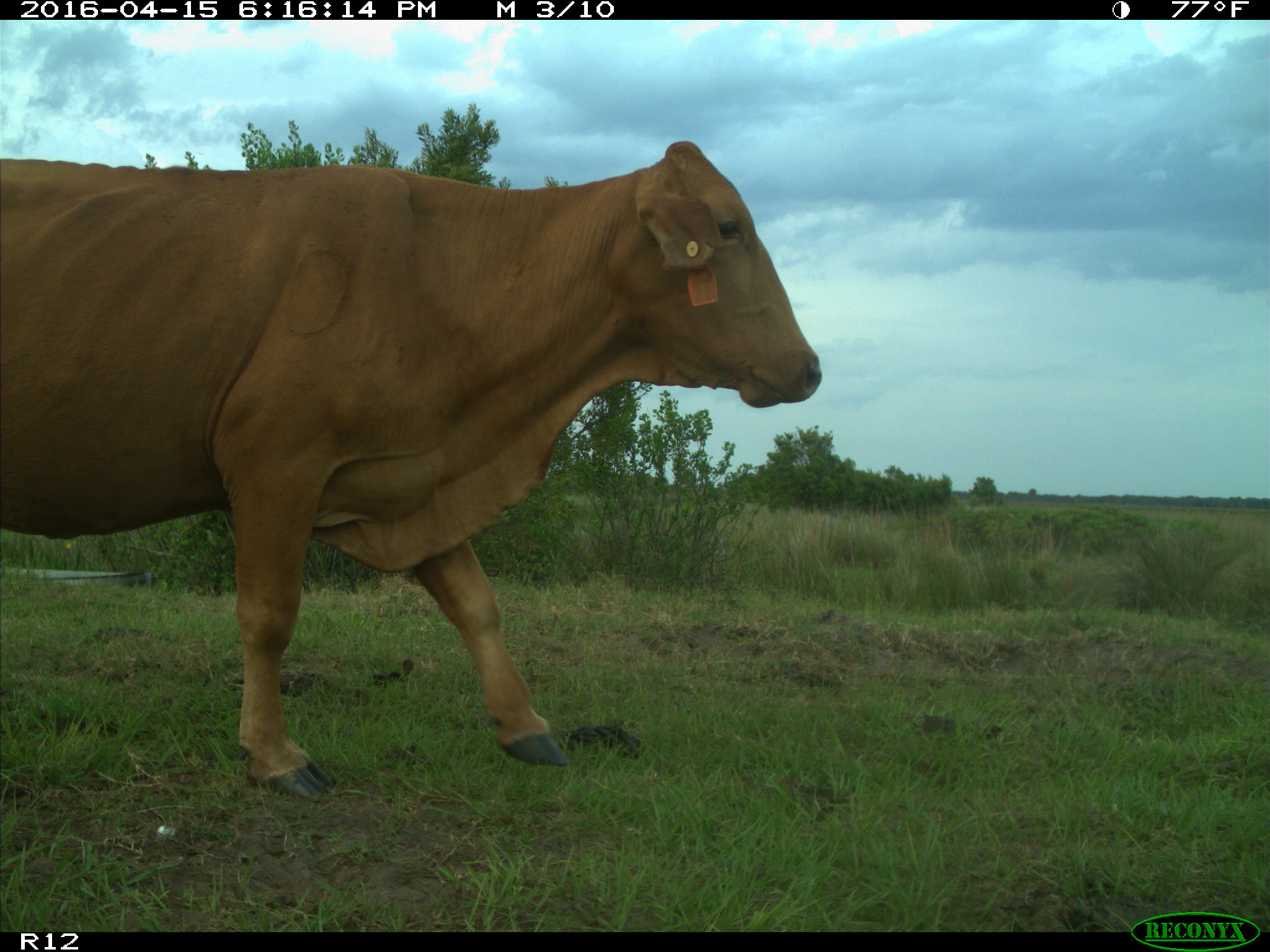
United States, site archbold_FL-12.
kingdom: Animalia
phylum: Chordata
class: Mammalia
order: Artiodactyla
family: Bovidae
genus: Bos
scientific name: Bos taurus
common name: domestic cow